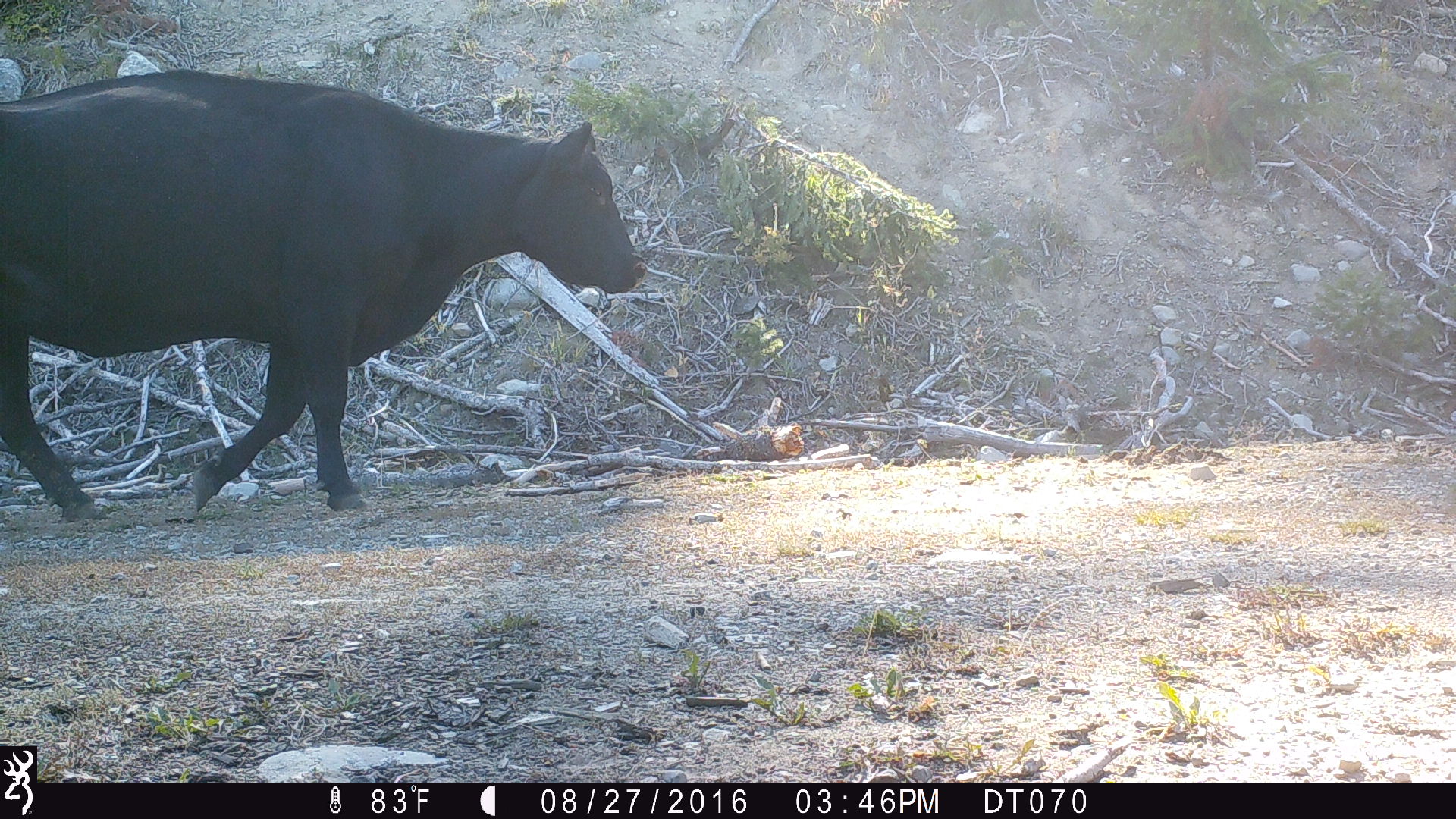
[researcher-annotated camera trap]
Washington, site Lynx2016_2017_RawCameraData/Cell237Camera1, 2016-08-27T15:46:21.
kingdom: Animalia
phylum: Chordata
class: Mammalia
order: Artiodactyla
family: Bovidae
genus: Bos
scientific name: Bos taurus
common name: domestic cattle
Domestic cattle (Bos taurus). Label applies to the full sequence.